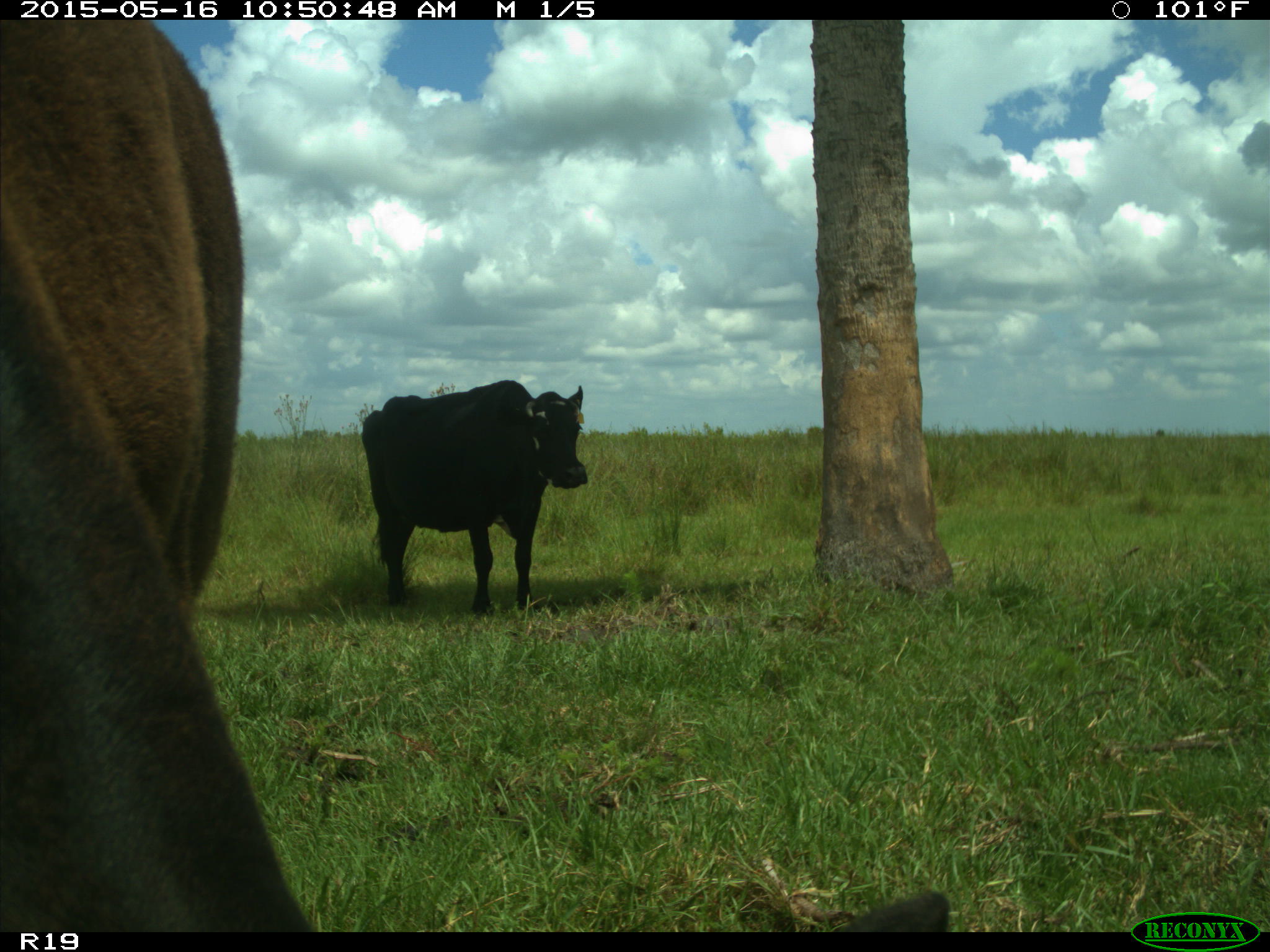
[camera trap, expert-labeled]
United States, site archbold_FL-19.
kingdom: Animalia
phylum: Chordata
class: Mammalia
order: Artiodactyla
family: Bovidae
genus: Bos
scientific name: Bos taurus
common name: domestic cow